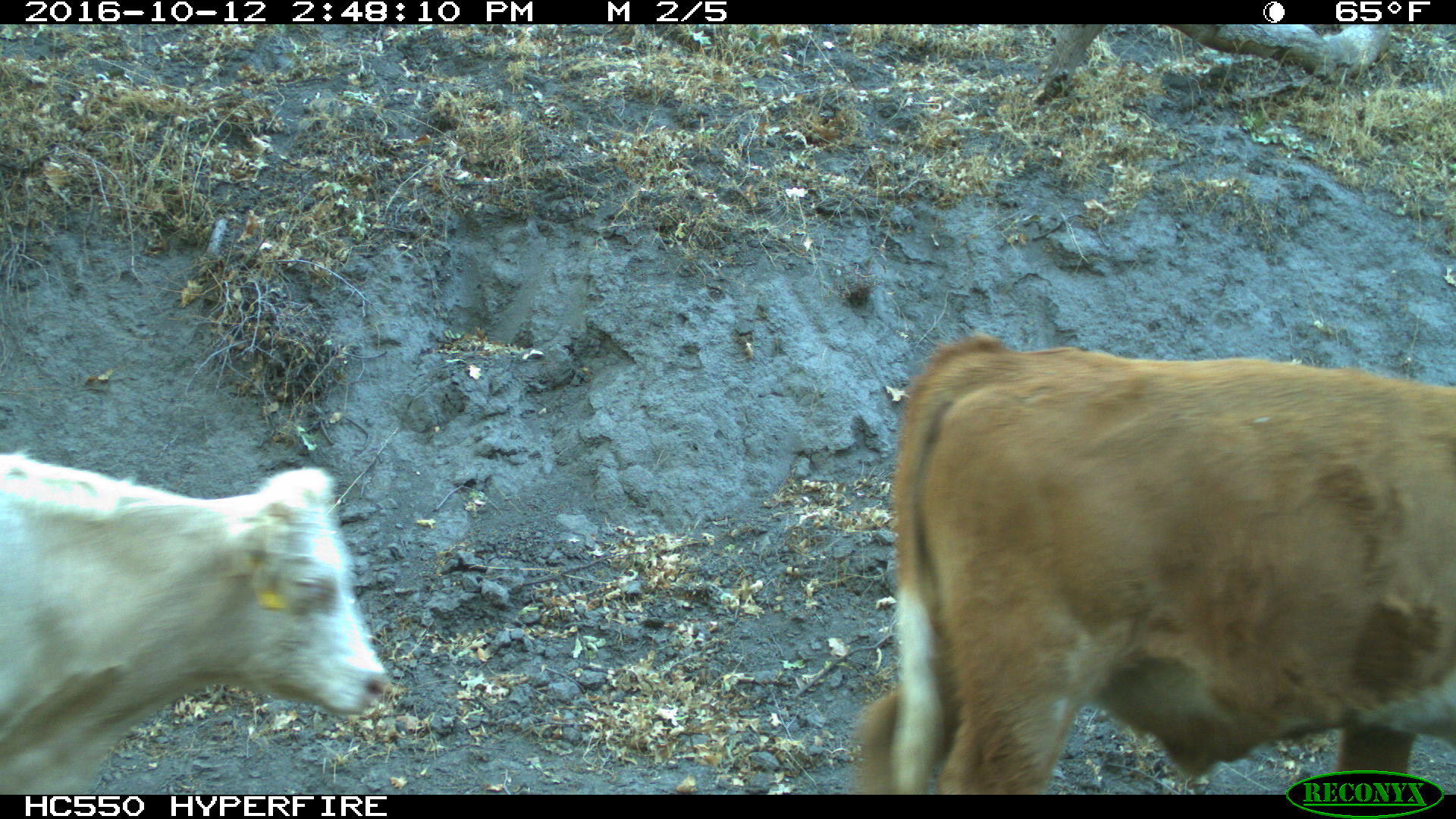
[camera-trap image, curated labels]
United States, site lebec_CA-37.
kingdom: Animalia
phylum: Chordata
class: Mammalia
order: Artiodactyla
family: Bovidae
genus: Bos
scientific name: Bos taurus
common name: domestic cow